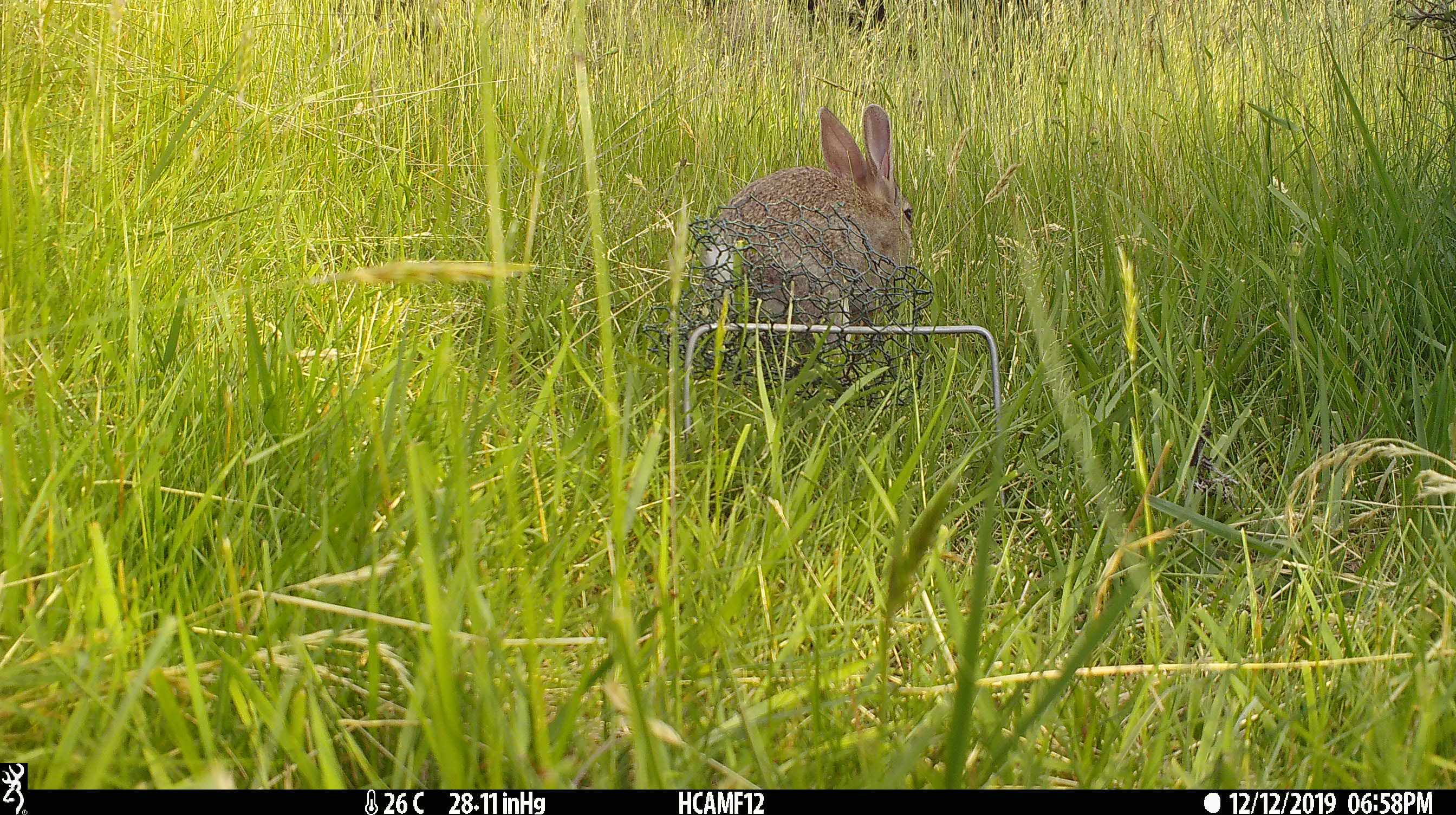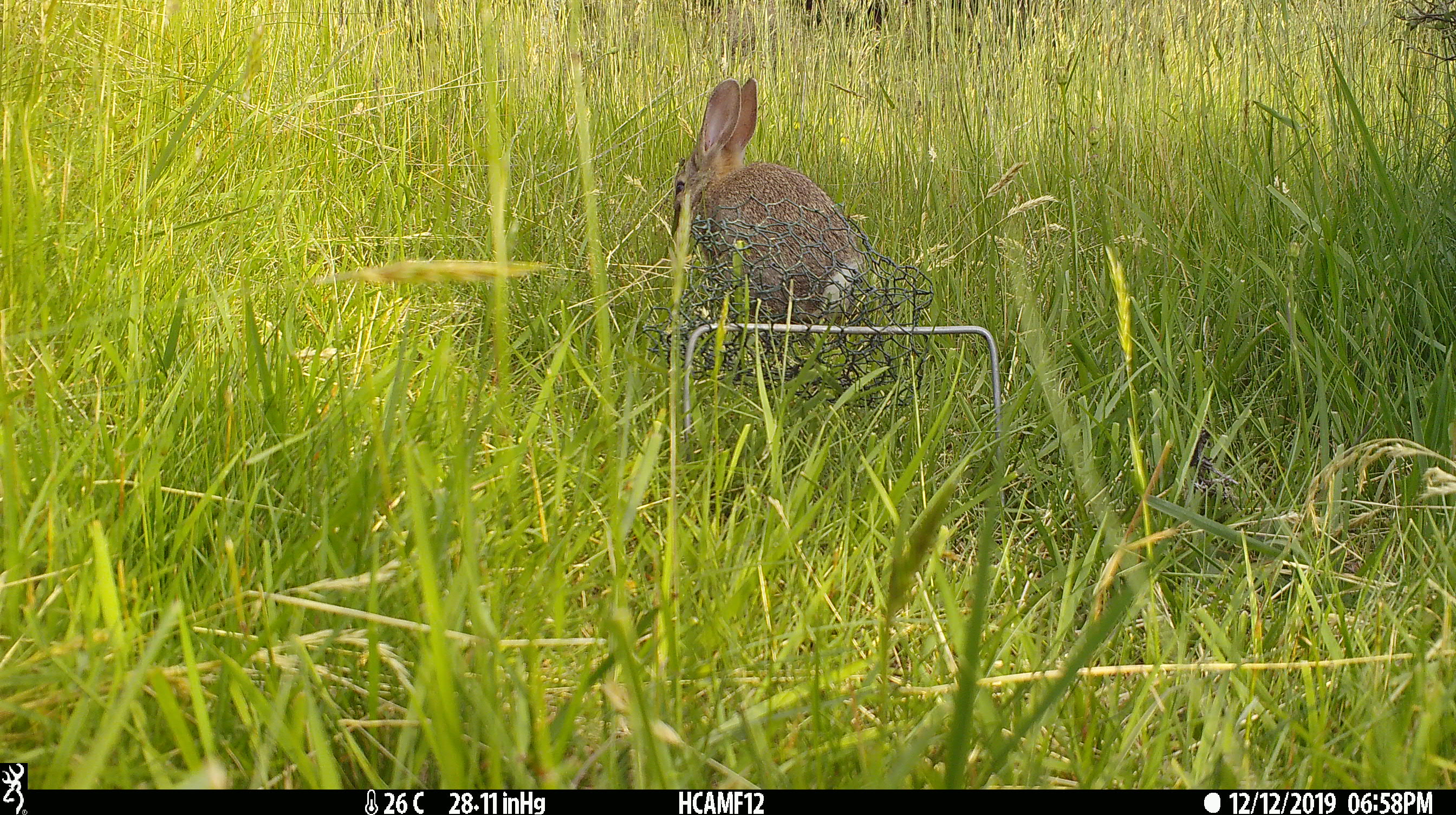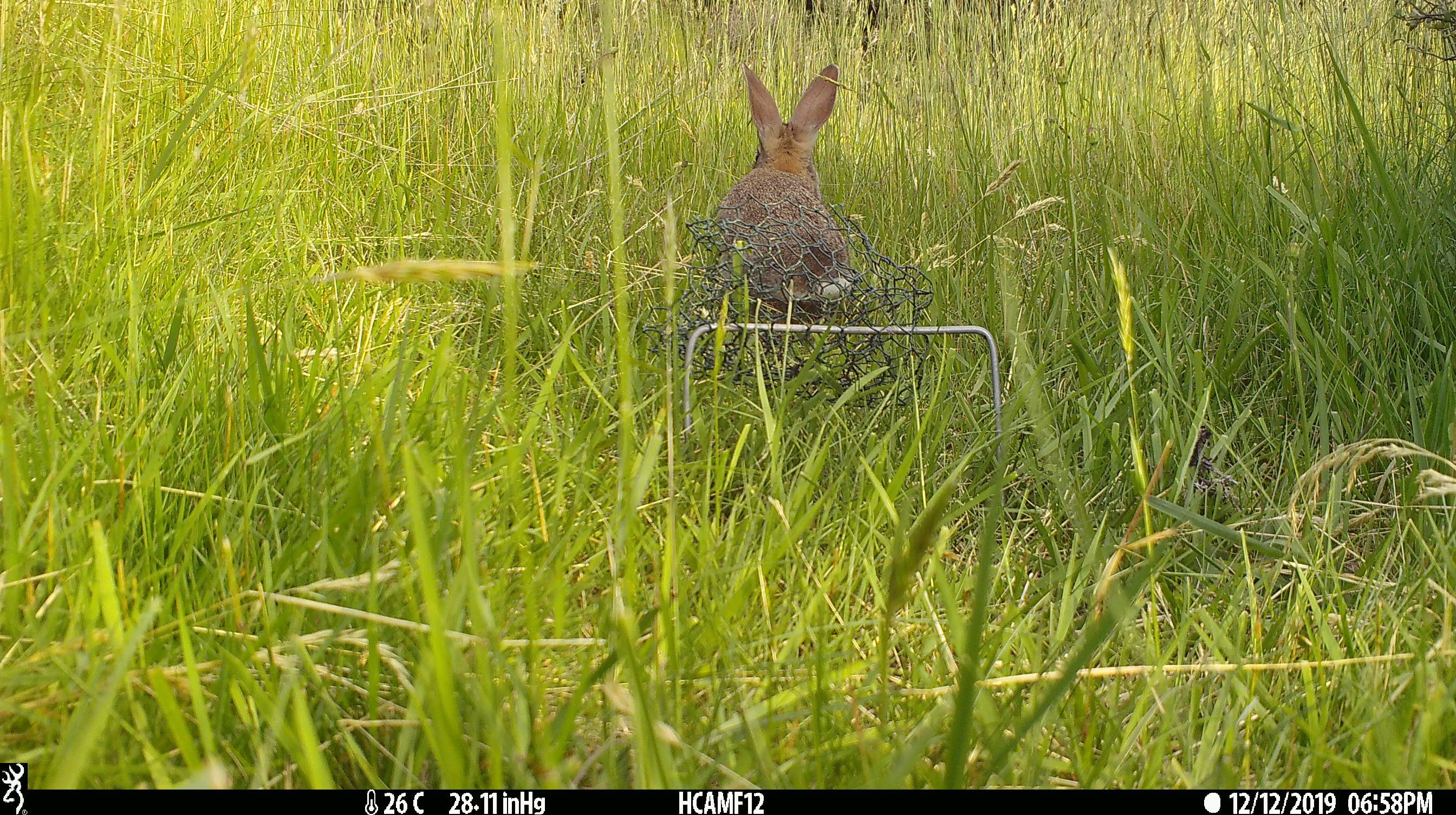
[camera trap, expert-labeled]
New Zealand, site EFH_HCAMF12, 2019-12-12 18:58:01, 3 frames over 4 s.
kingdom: Animalia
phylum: Chordata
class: Mammalia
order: Lagomorpha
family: Leporidae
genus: Oryctolagus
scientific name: Oryctolagus cuniculus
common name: european rabbit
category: rabbit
Rabbit (european rabbit) (Oryctolagus cuniculus).